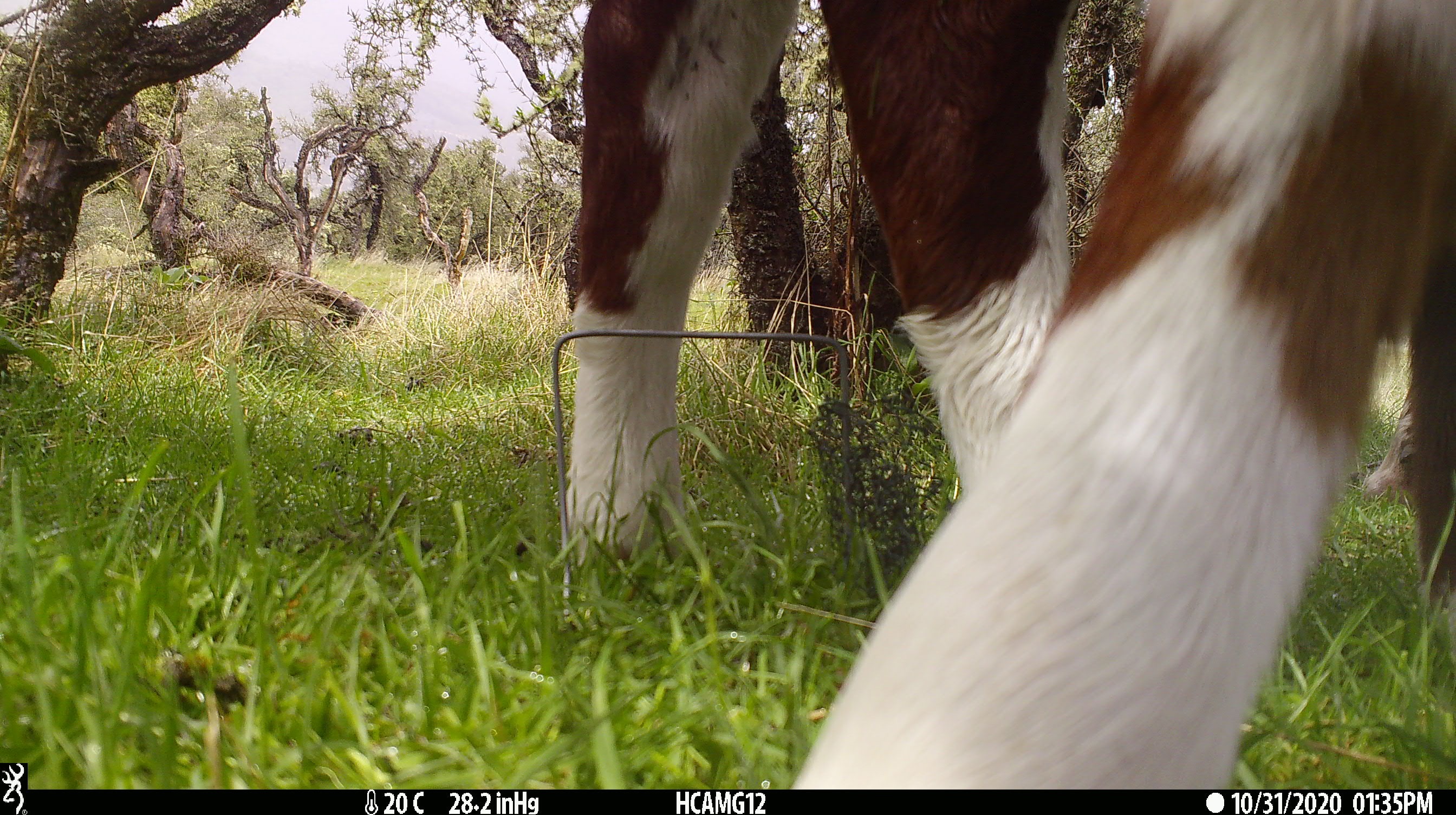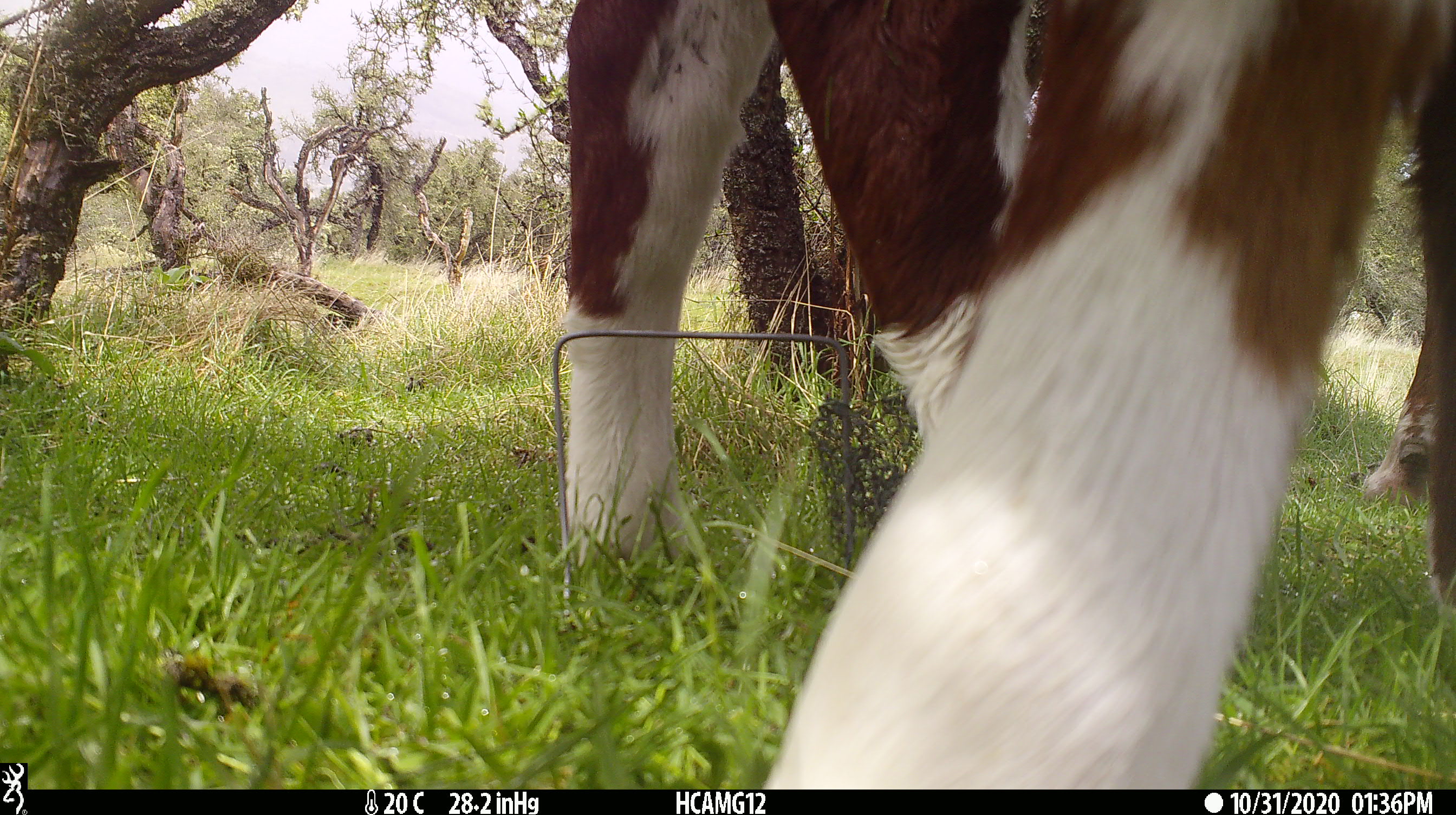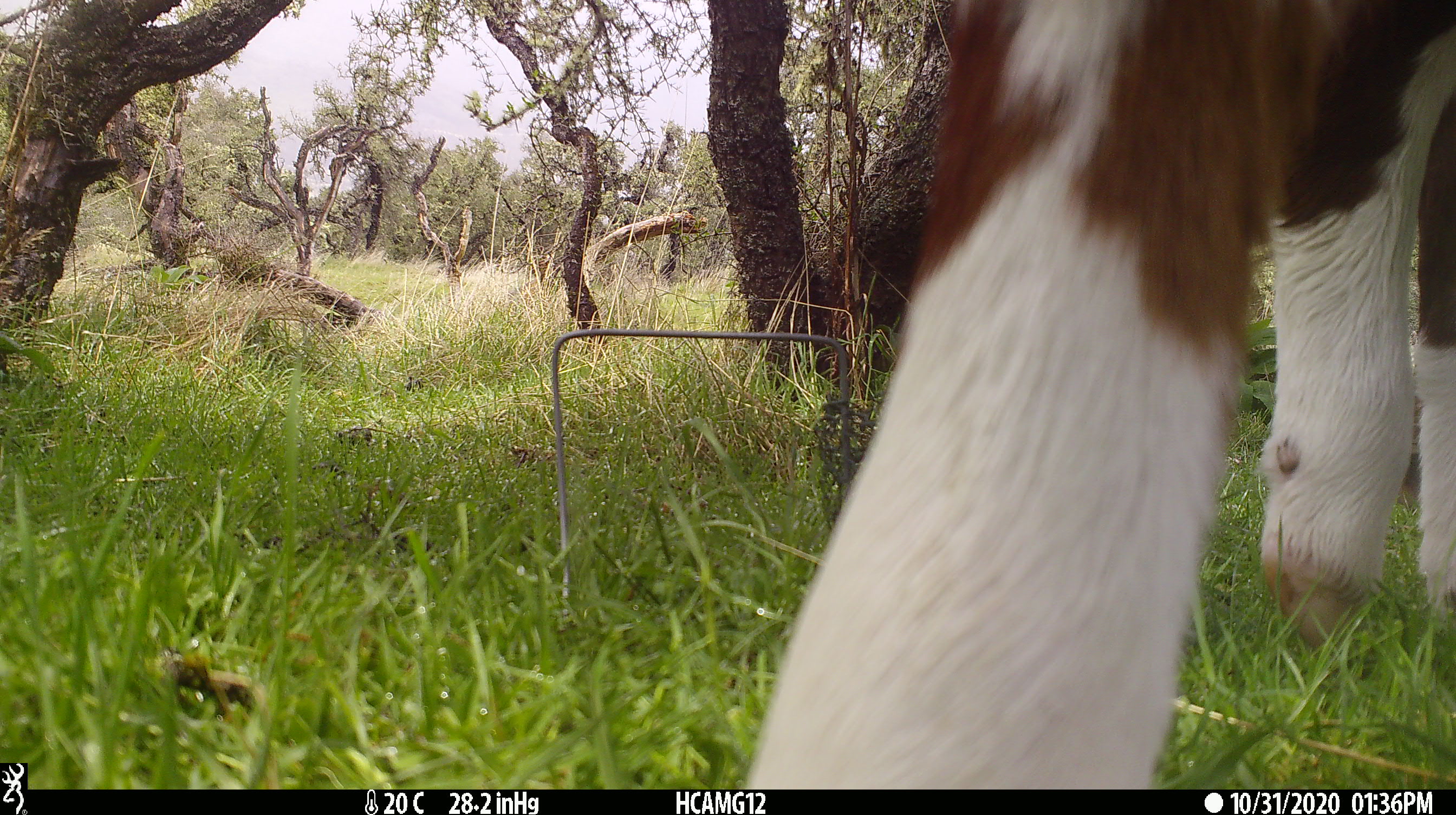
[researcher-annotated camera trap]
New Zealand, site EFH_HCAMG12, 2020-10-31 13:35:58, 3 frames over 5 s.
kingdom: Animalia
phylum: Chordata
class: Mammalia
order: Artiodactyla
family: Bovidae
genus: Bos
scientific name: Bos taurus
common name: domestic cow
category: cow